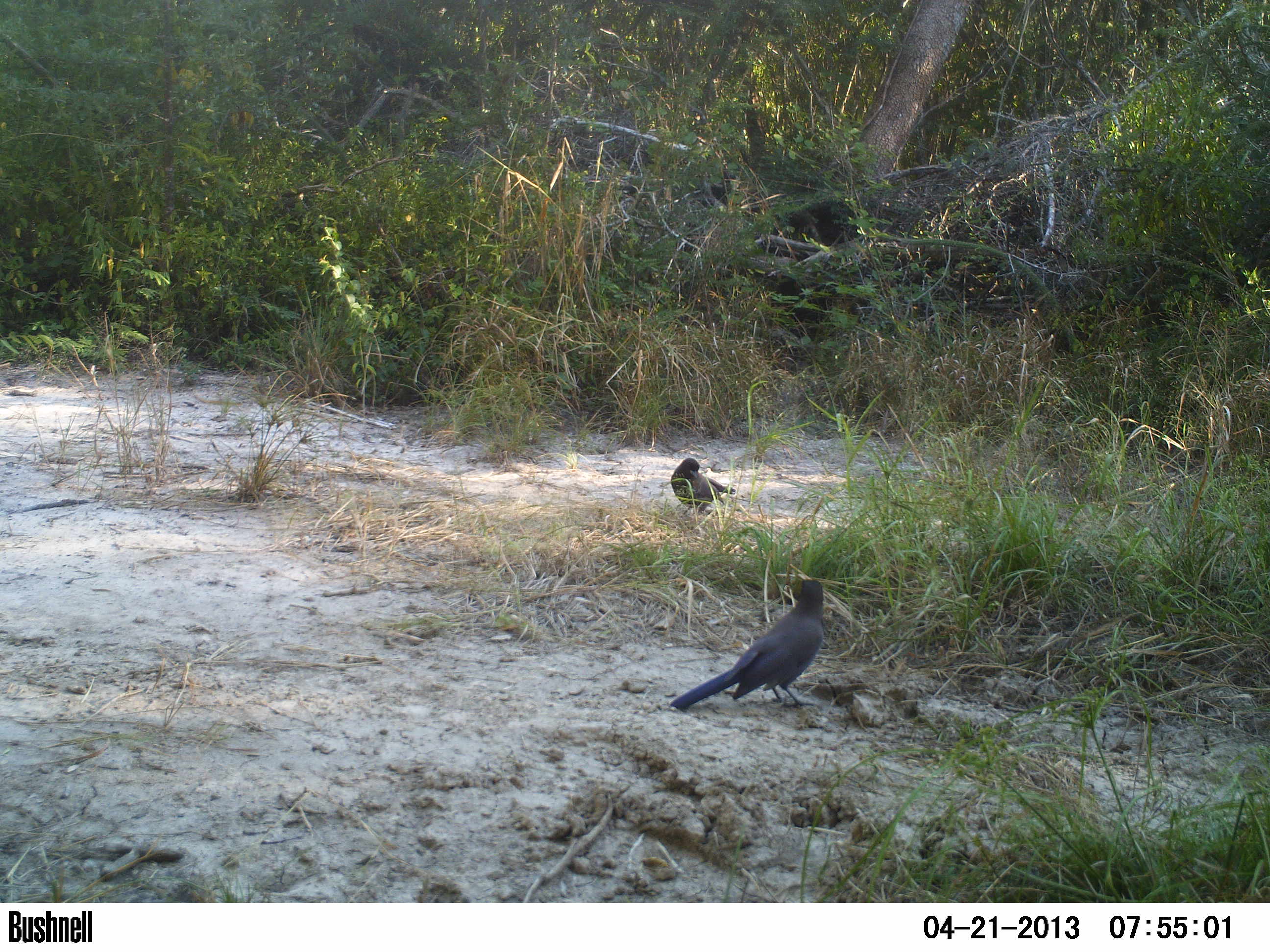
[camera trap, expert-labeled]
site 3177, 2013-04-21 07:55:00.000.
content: unidentified animal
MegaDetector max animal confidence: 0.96